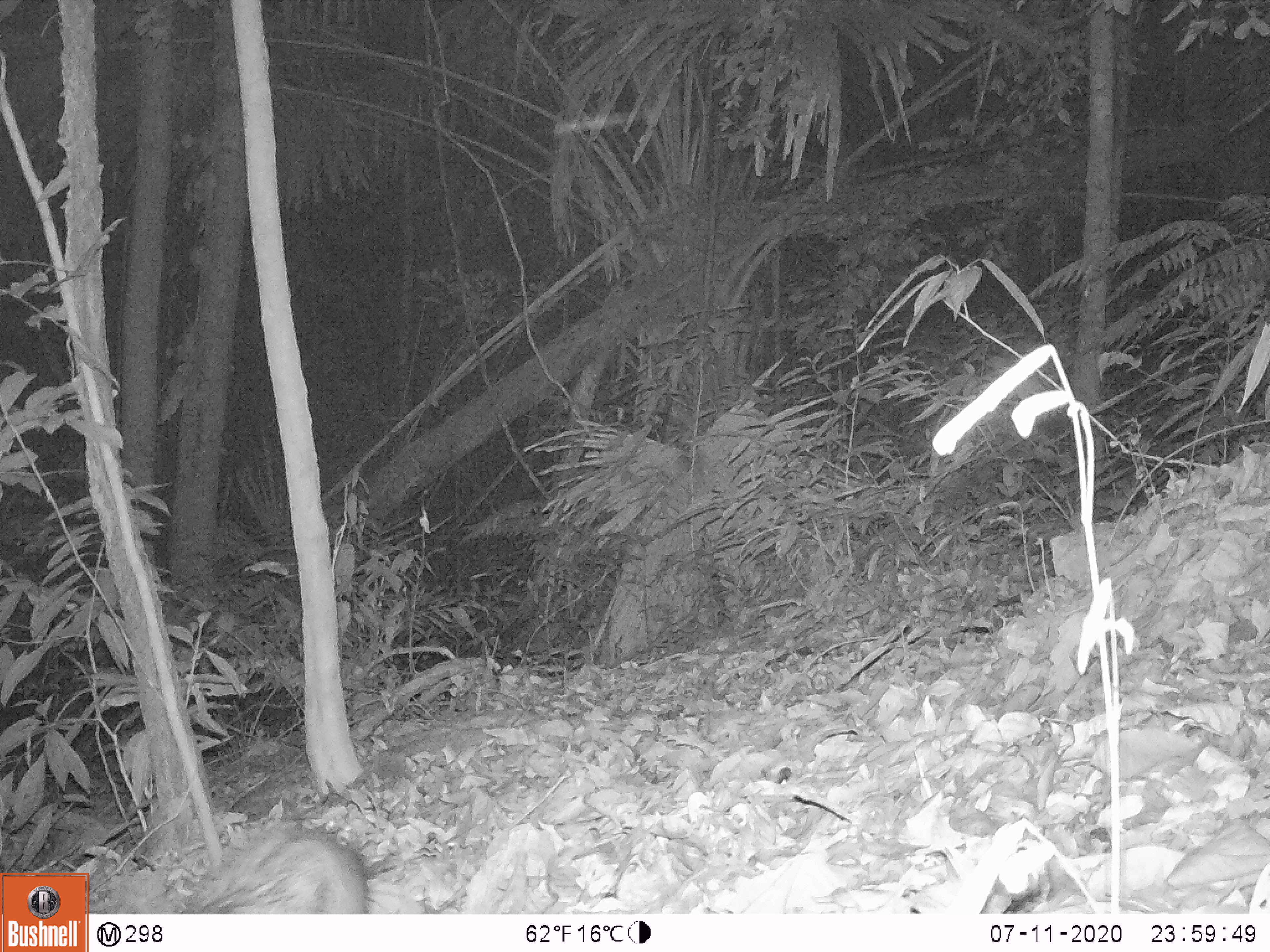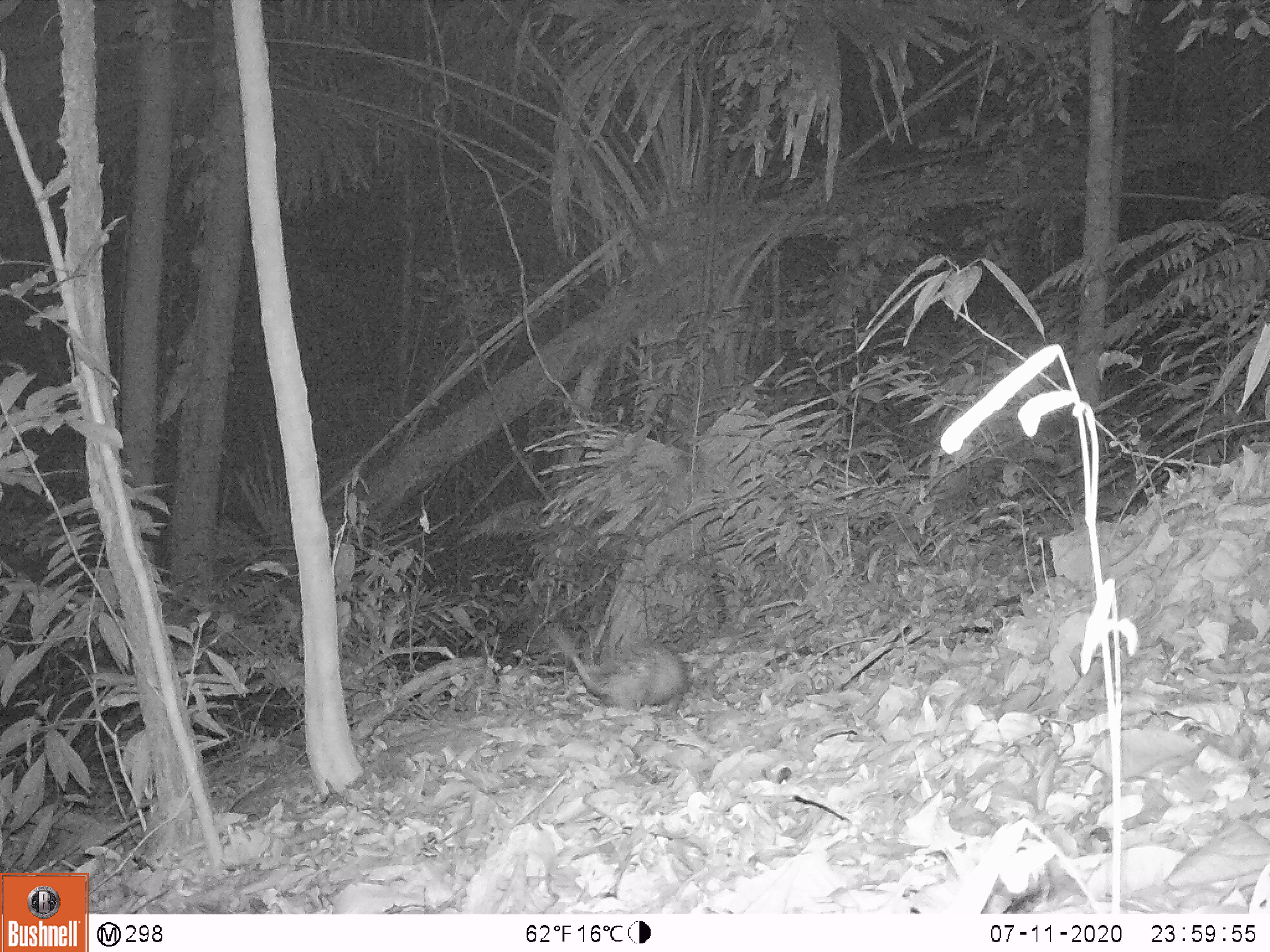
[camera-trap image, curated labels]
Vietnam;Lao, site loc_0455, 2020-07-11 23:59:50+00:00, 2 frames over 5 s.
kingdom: Animalia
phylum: Chordata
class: Mammalia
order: Rodentia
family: Hystricidae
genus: Atherurus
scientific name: Atherurus macrourus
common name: asiatic brush-tailed porcupine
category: asiatic brush tailed porcupine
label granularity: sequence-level